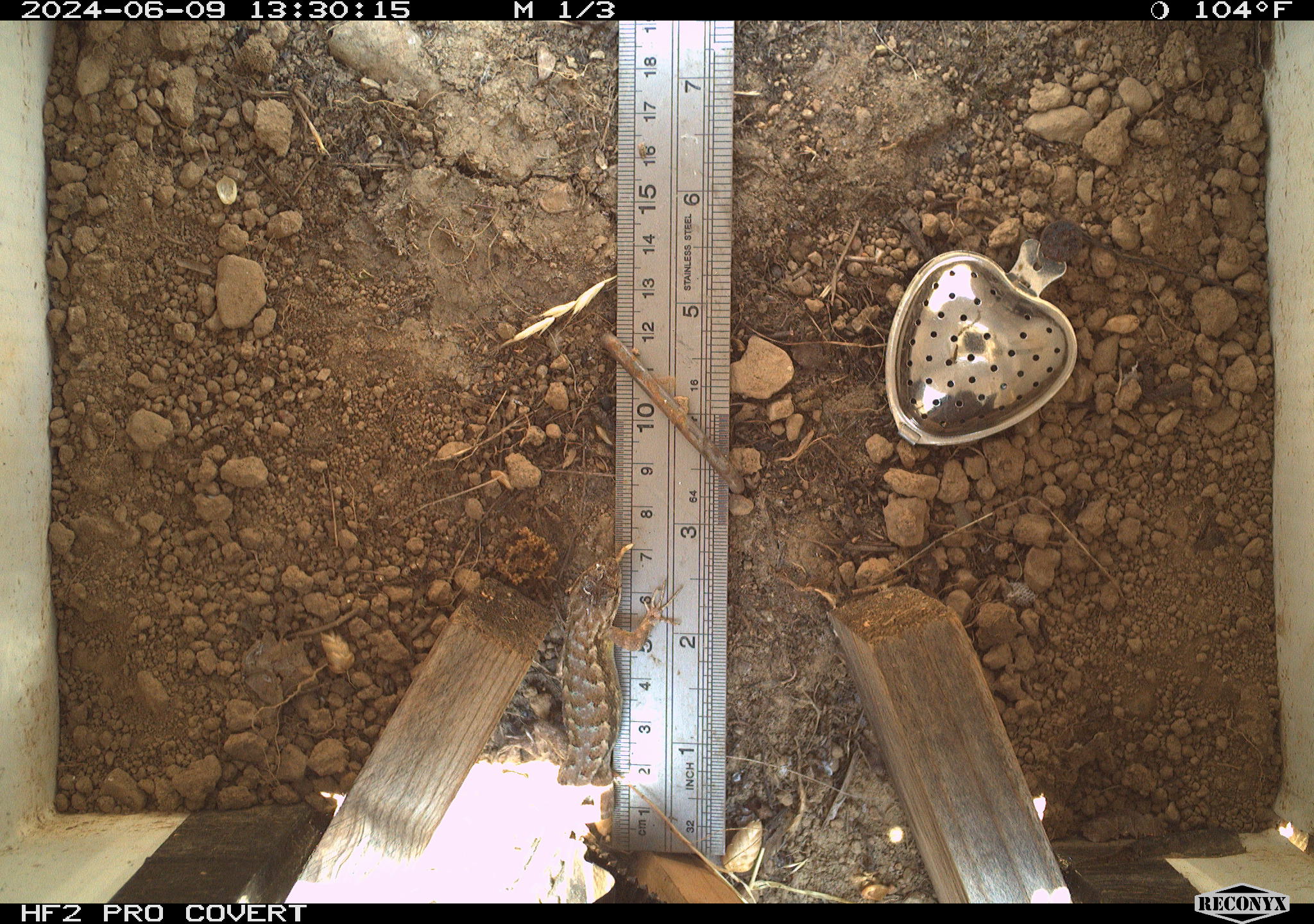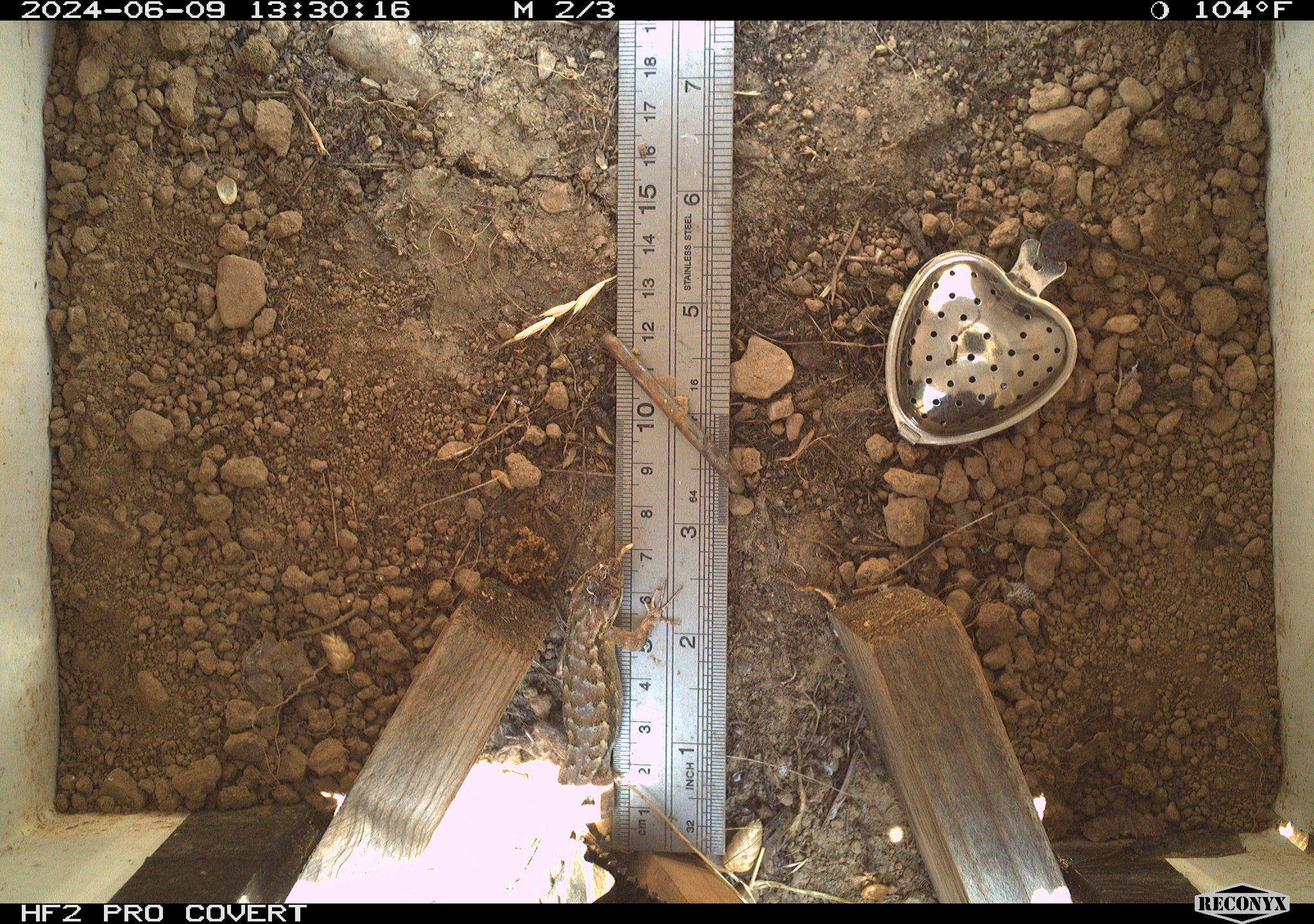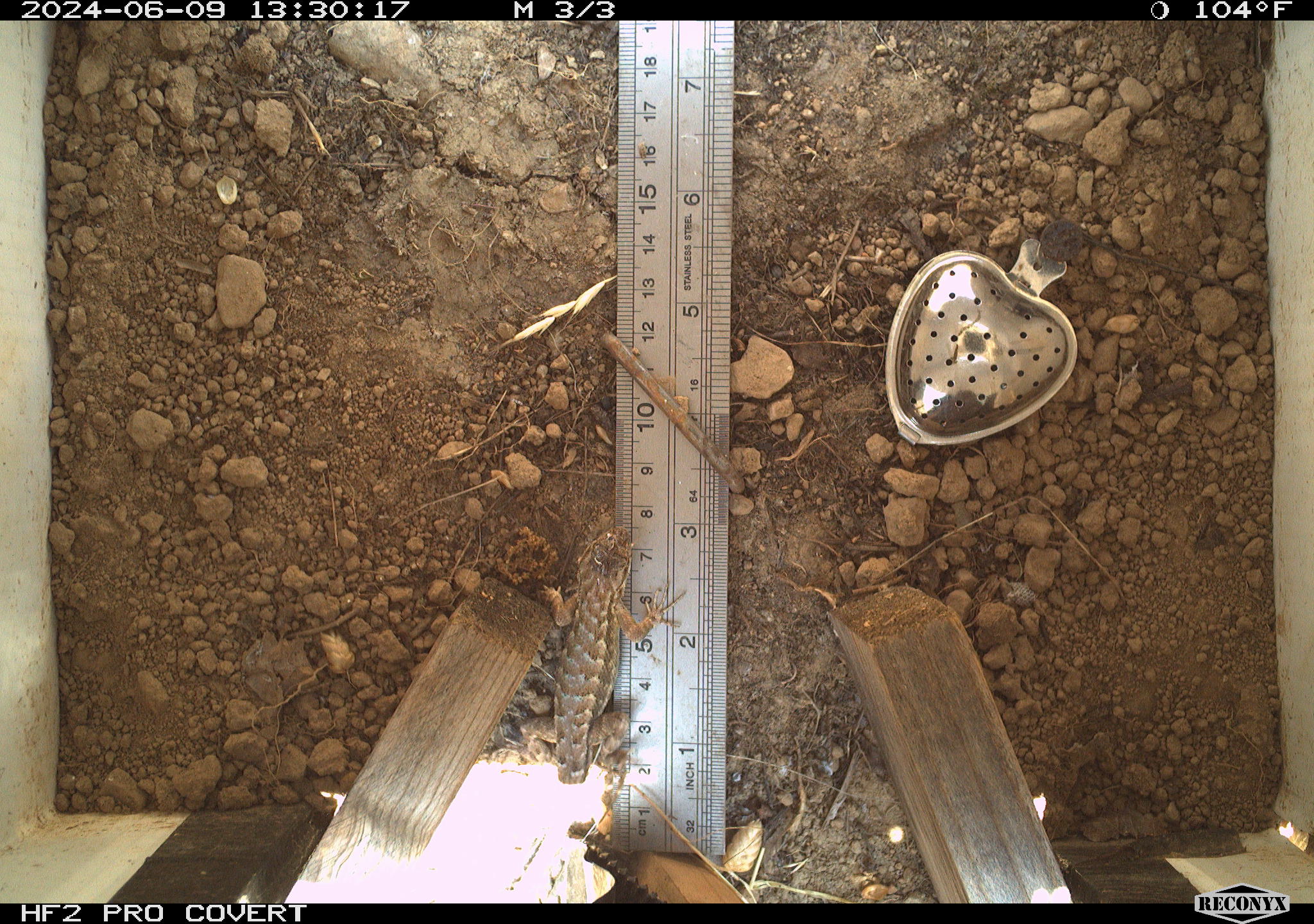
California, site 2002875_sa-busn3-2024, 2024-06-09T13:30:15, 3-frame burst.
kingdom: Animalia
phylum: Chordata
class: Reptilia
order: Squamata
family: Phrynosomatidae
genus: Sceloporus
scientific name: Sceloporus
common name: spiny lizards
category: sceloporus species